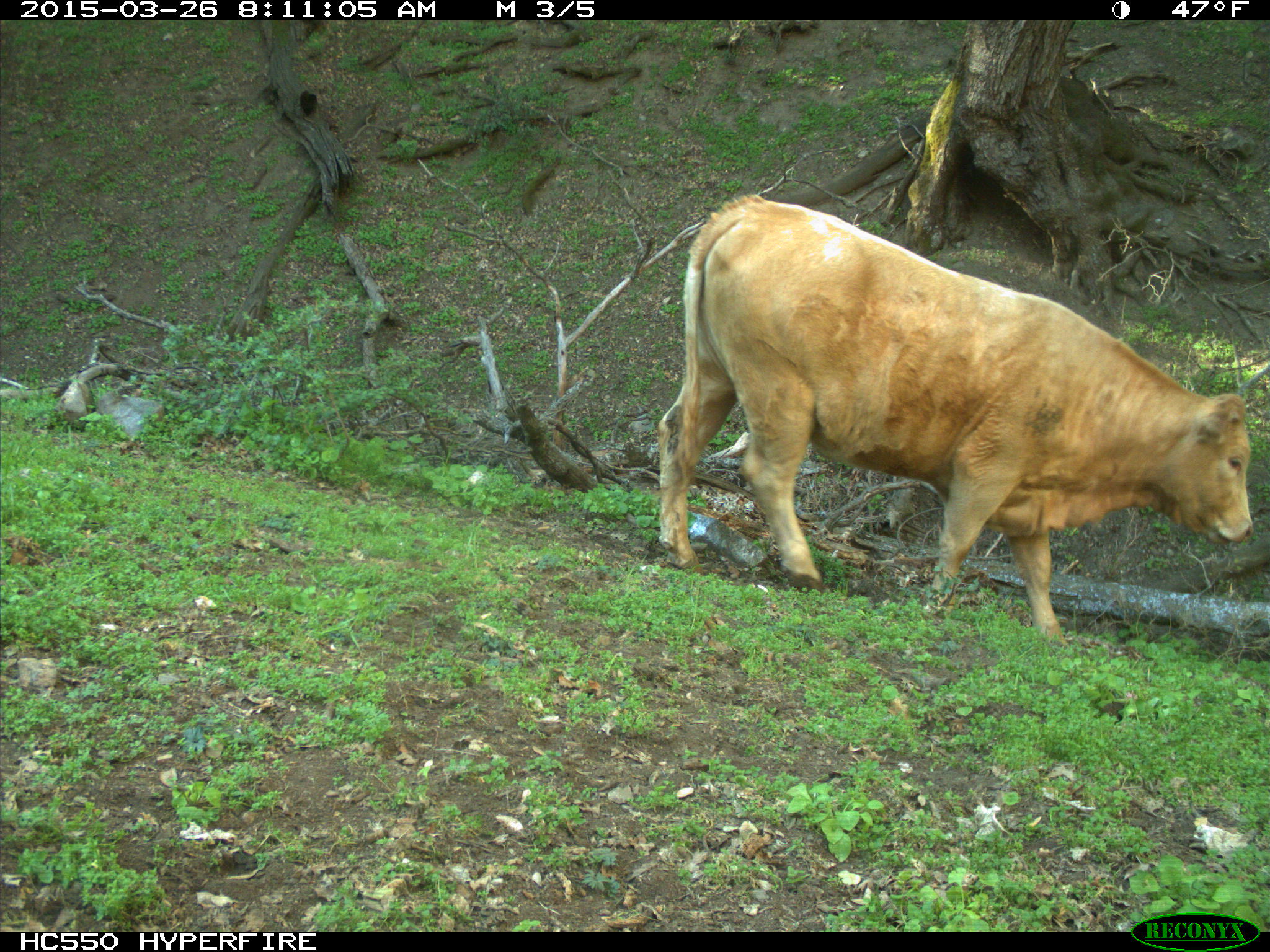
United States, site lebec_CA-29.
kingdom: Animalia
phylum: Chordata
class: Mammalia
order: Artiodactyla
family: Bovidae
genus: Bos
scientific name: Bos taurus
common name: domestic cow